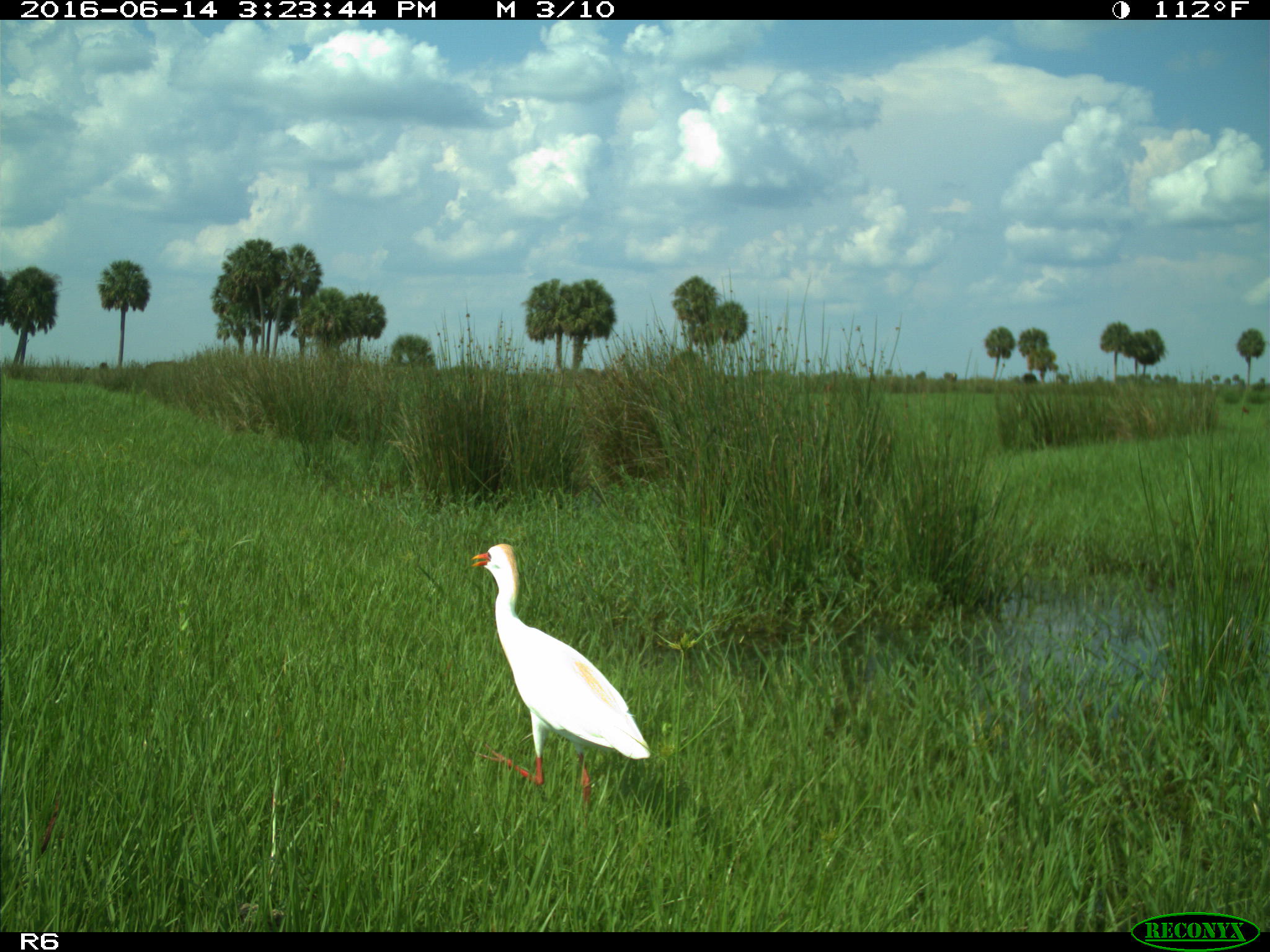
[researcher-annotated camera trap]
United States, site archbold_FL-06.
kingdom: Animalia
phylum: Chordata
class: Aves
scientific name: Aves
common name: birds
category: unidentified bird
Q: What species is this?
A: Unidentified bird (birds) (Aves).